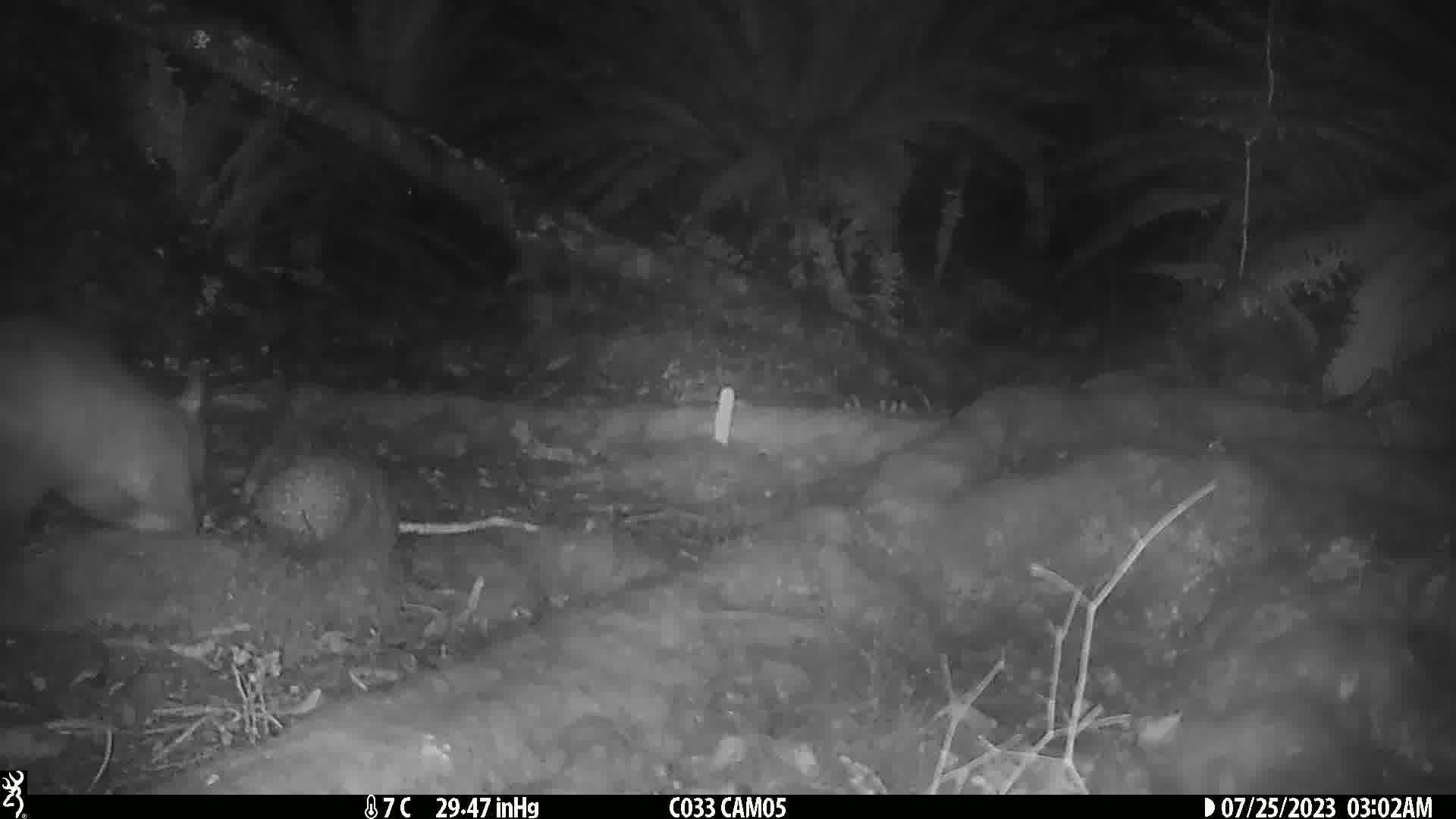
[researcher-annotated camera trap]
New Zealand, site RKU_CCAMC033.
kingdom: Animalia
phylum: Chordata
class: Mammalia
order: Diprotodontia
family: Phalangeridae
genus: Trichosurus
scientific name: Trichosurus vulpecula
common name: common brushtail possum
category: possum